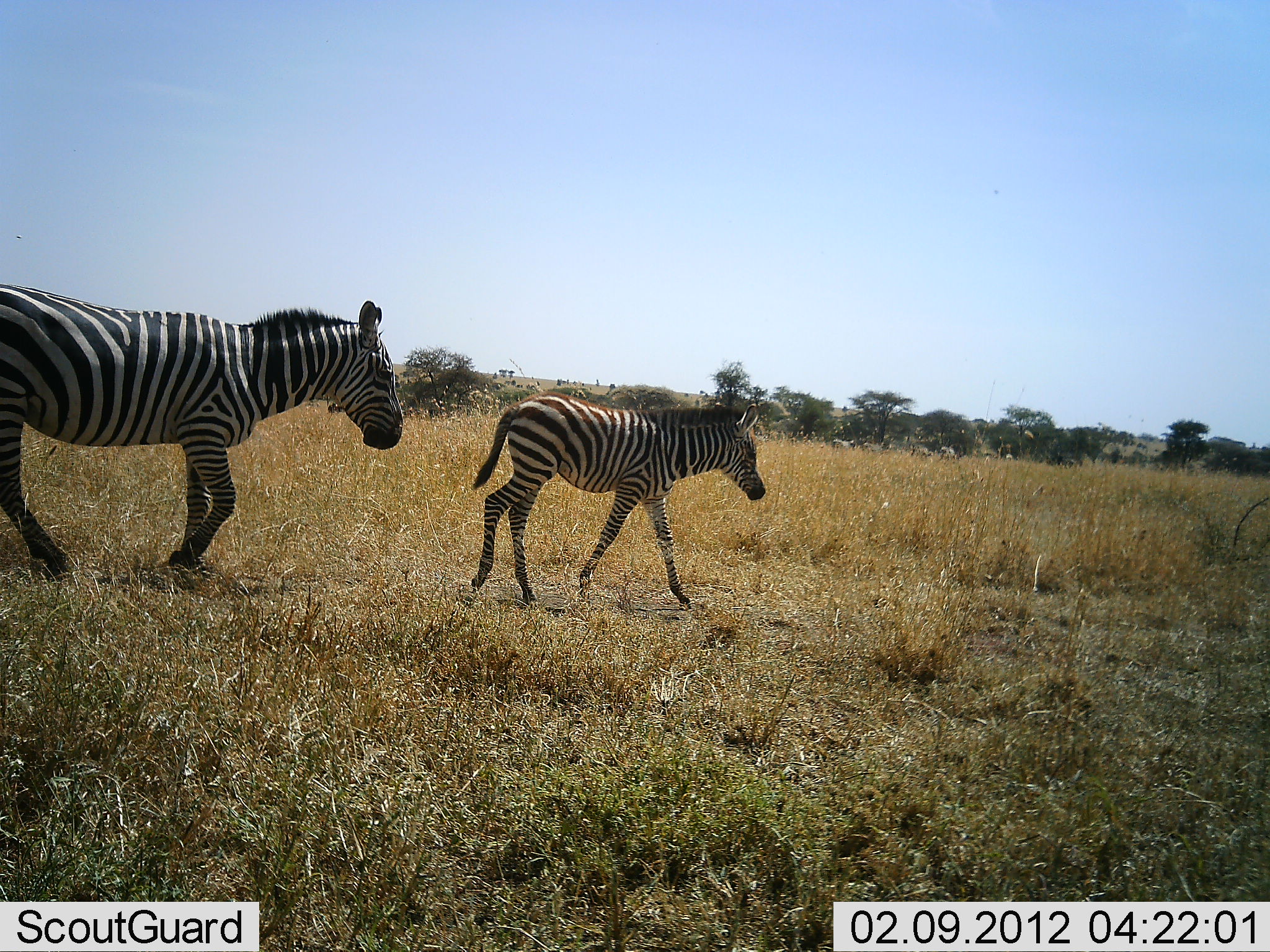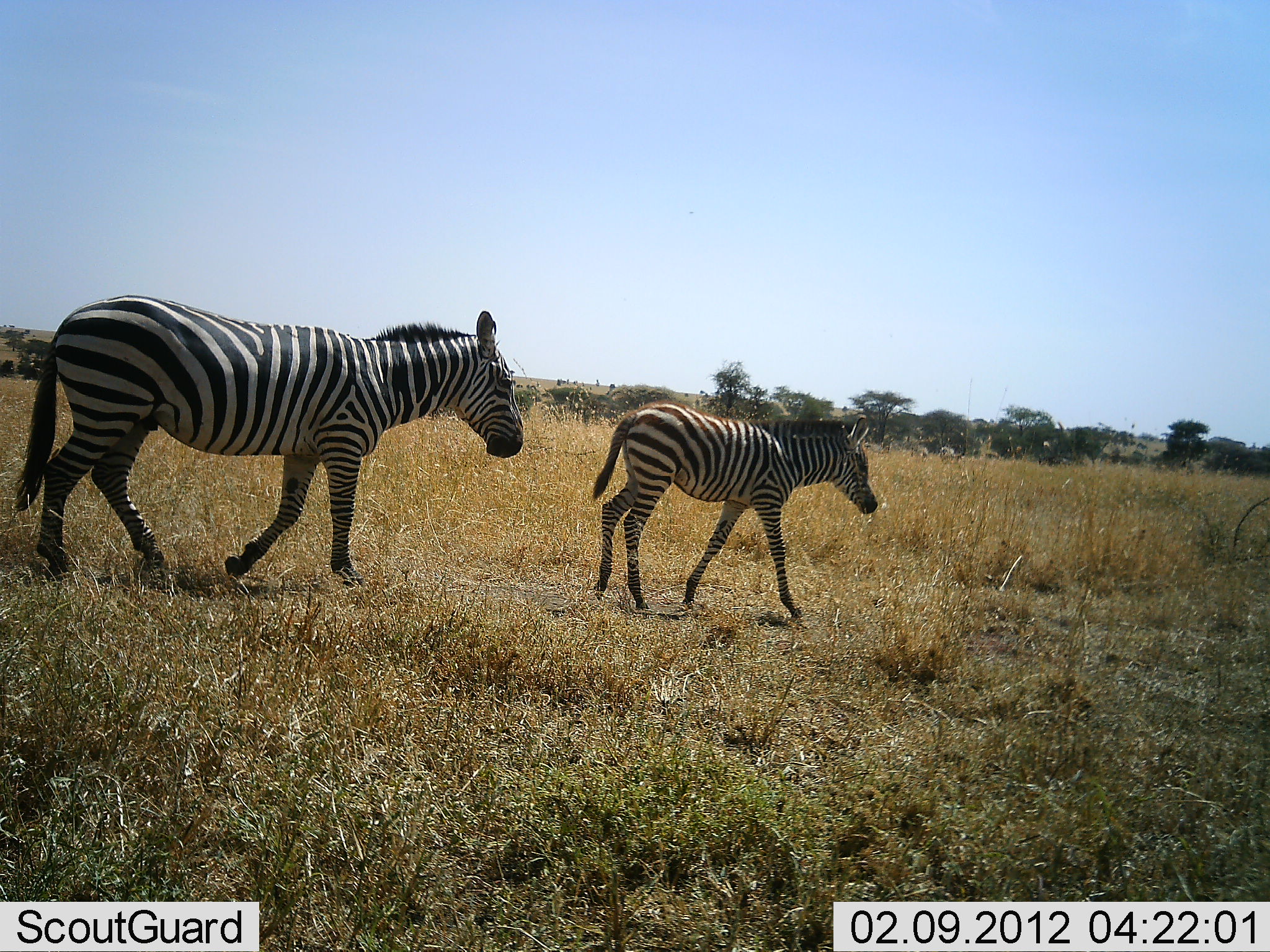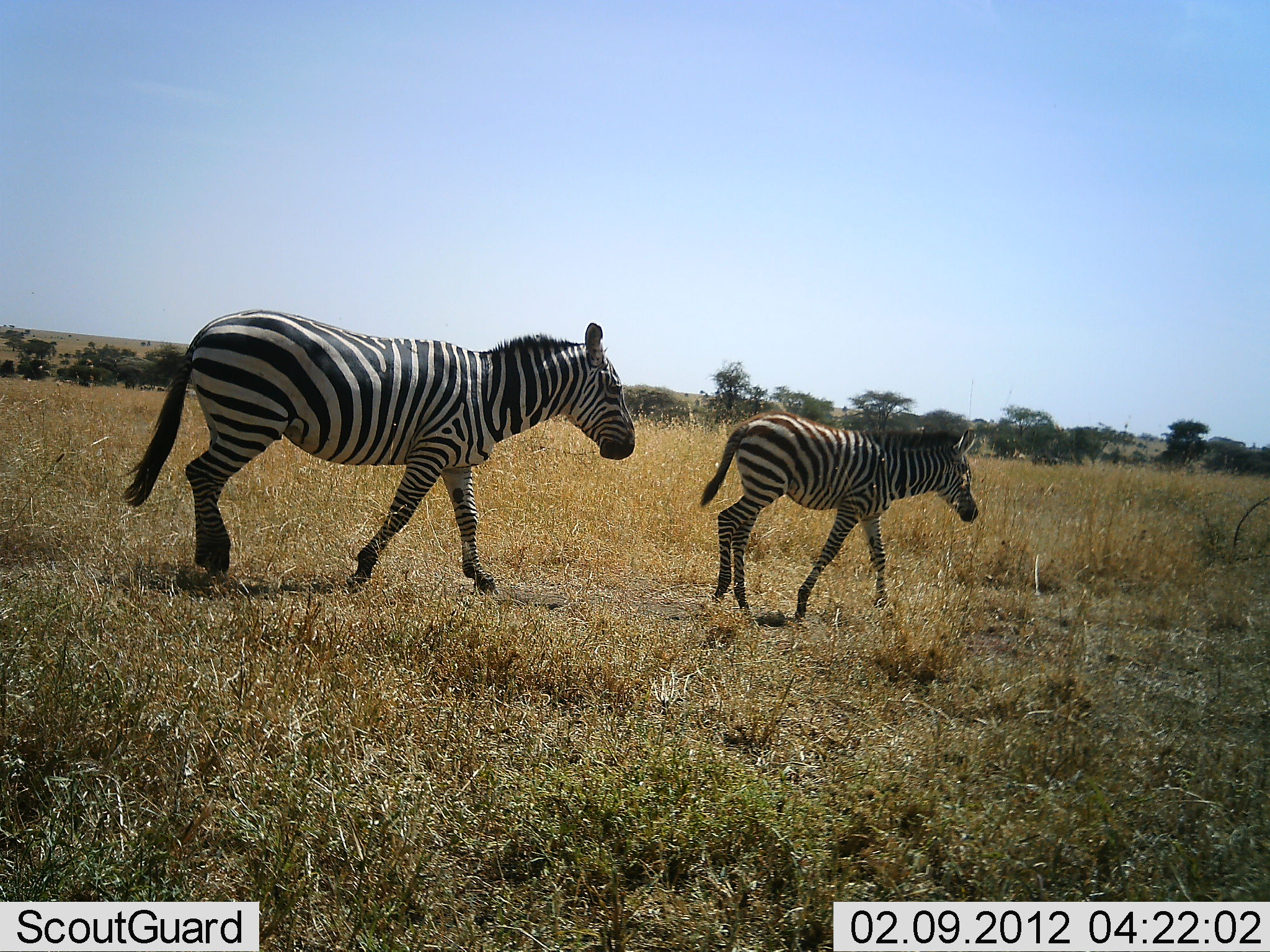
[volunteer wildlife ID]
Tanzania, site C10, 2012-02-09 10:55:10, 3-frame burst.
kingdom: Animalia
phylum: Chordata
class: Mammalia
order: Perissodactyla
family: Equidae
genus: Equus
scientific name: Equus quagga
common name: plains zebra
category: zebra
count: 2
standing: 0%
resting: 0%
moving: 100%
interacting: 0%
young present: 48%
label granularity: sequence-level